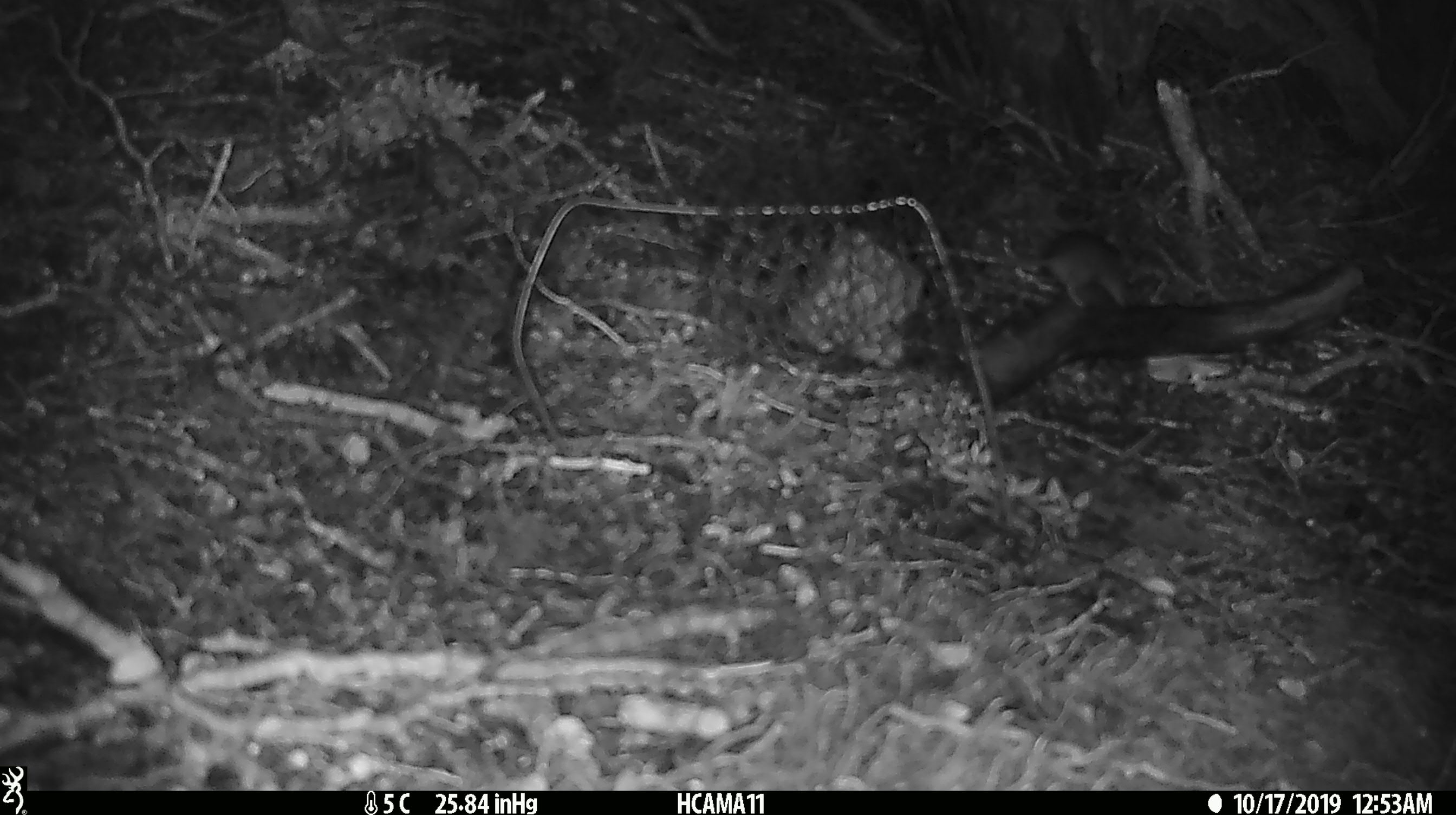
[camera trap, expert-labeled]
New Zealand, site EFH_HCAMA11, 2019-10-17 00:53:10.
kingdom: Animalia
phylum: Chordata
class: Mammalia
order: Rodentia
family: Muridae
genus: Mus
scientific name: Mus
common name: mouse